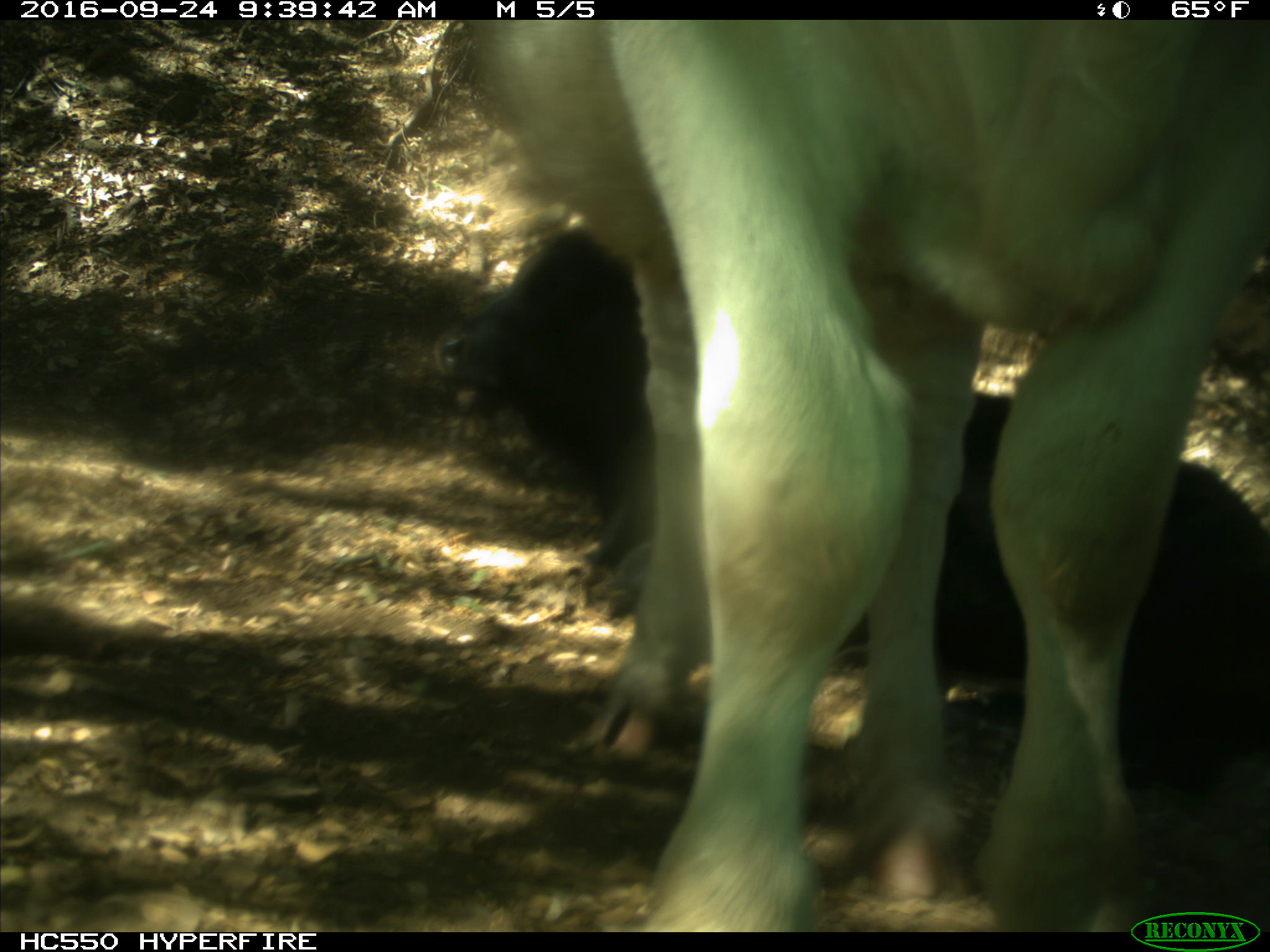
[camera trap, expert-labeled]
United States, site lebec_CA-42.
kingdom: Animalia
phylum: Chordata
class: Mammalia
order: Artiodactyla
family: Bovidae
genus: Bos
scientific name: Bos taurus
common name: domestic cow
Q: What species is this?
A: Bos taurus (domestic cow).